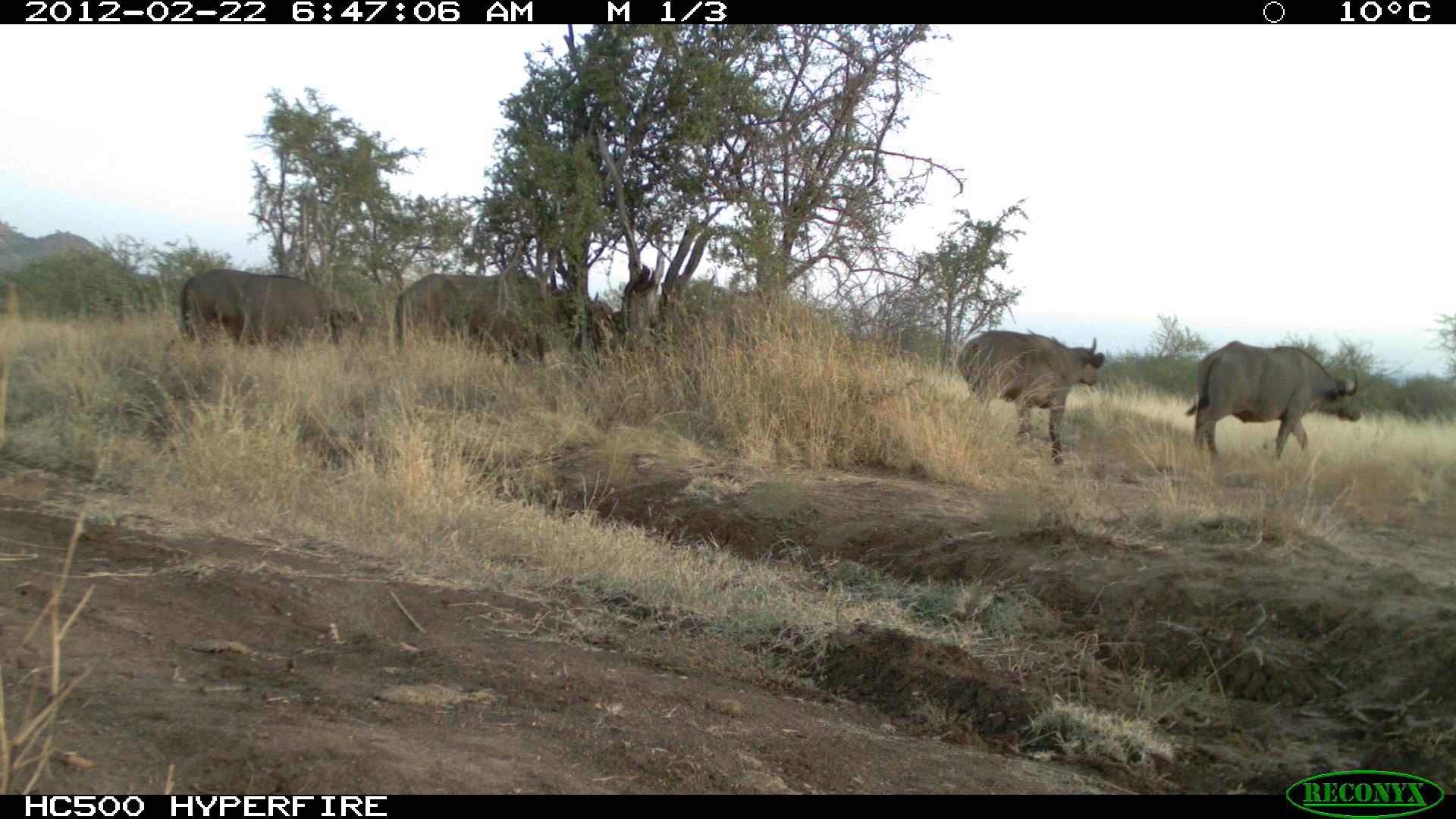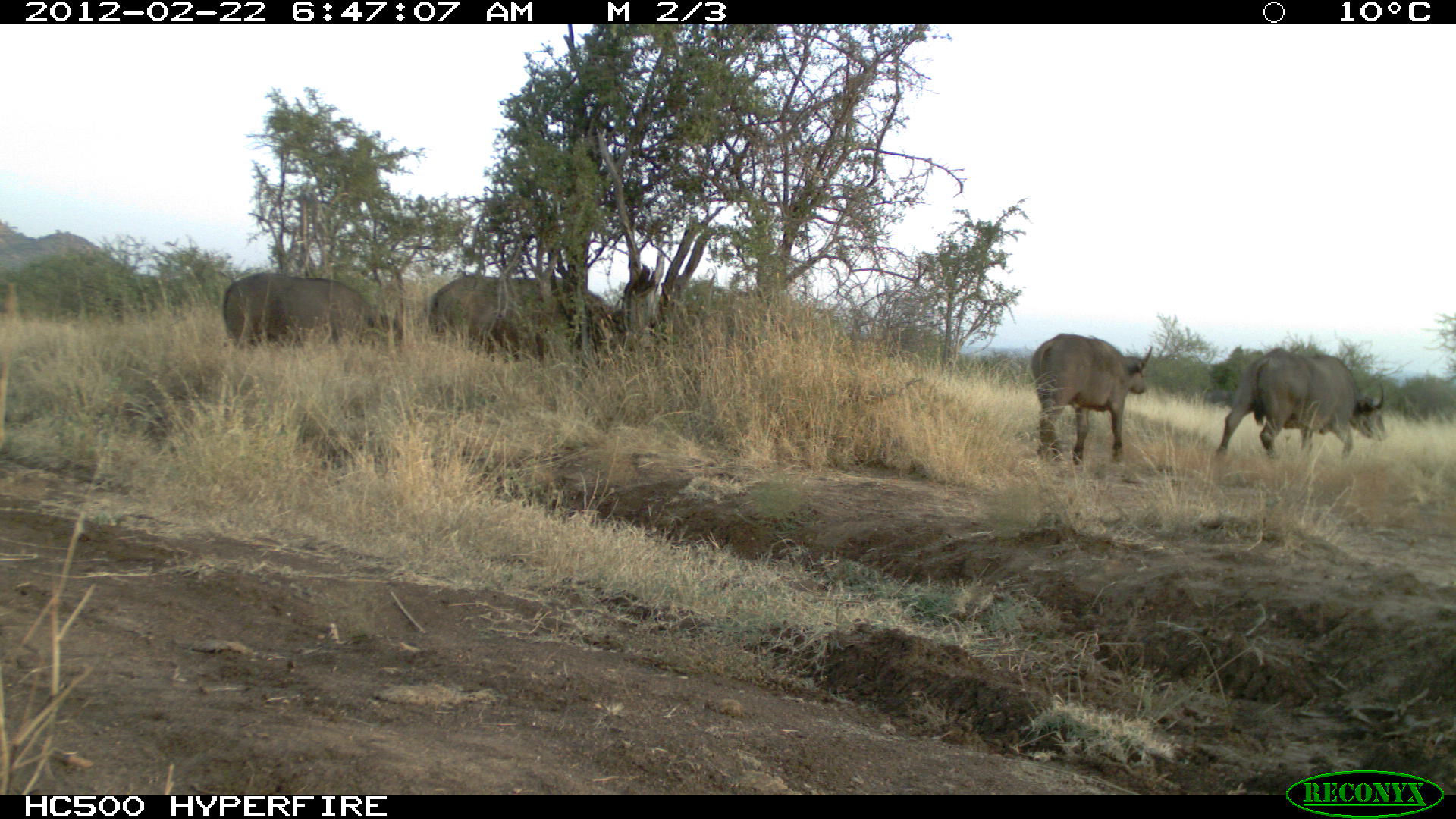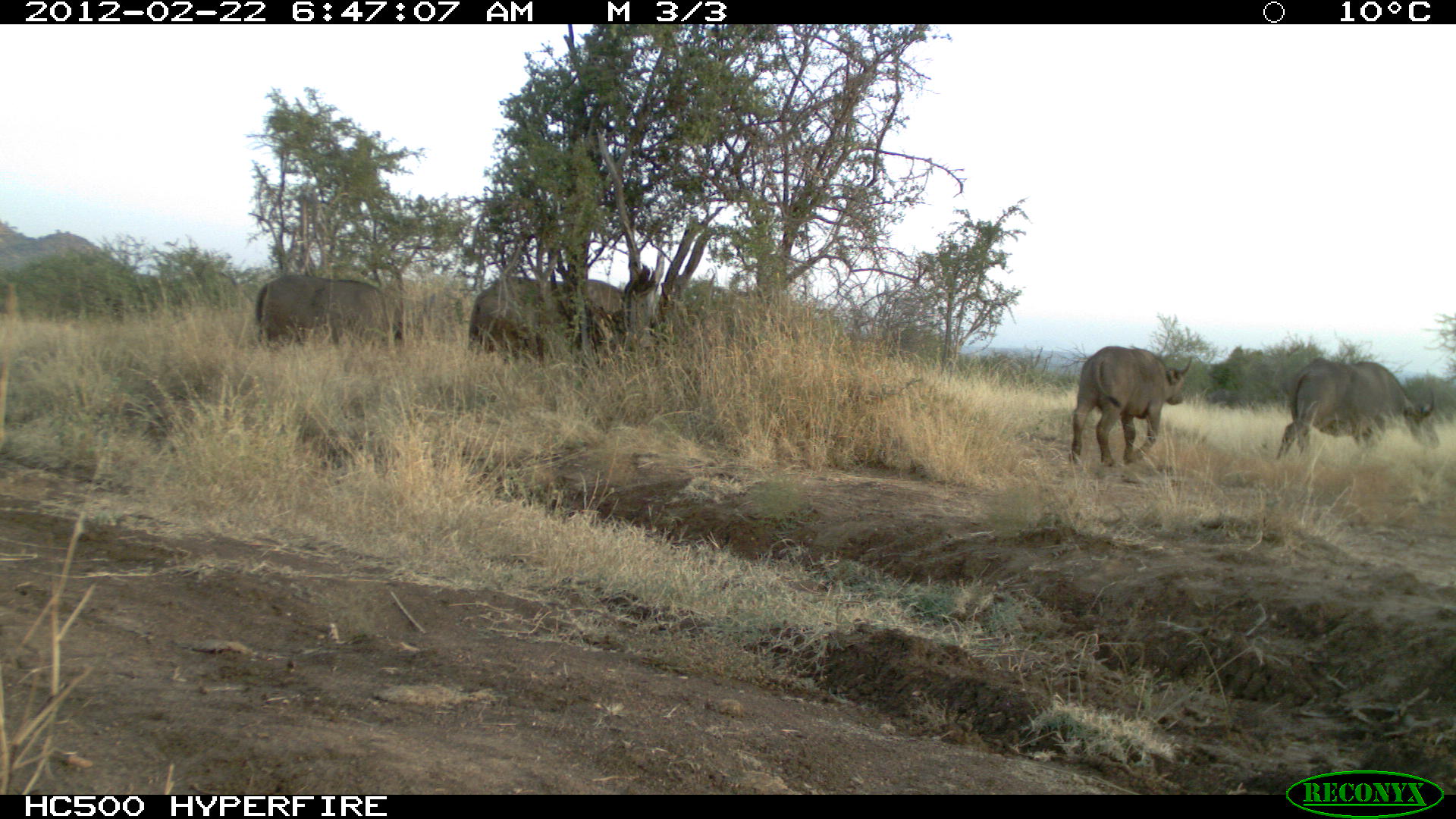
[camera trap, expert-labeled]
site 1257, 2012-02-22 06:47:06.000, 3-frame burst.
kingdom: Animalia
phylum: Chordata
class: Mammalia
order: Artiodactyla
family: Bovidae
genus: Syncerus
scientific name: Syncerus caffer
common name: african buffalo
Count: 4.